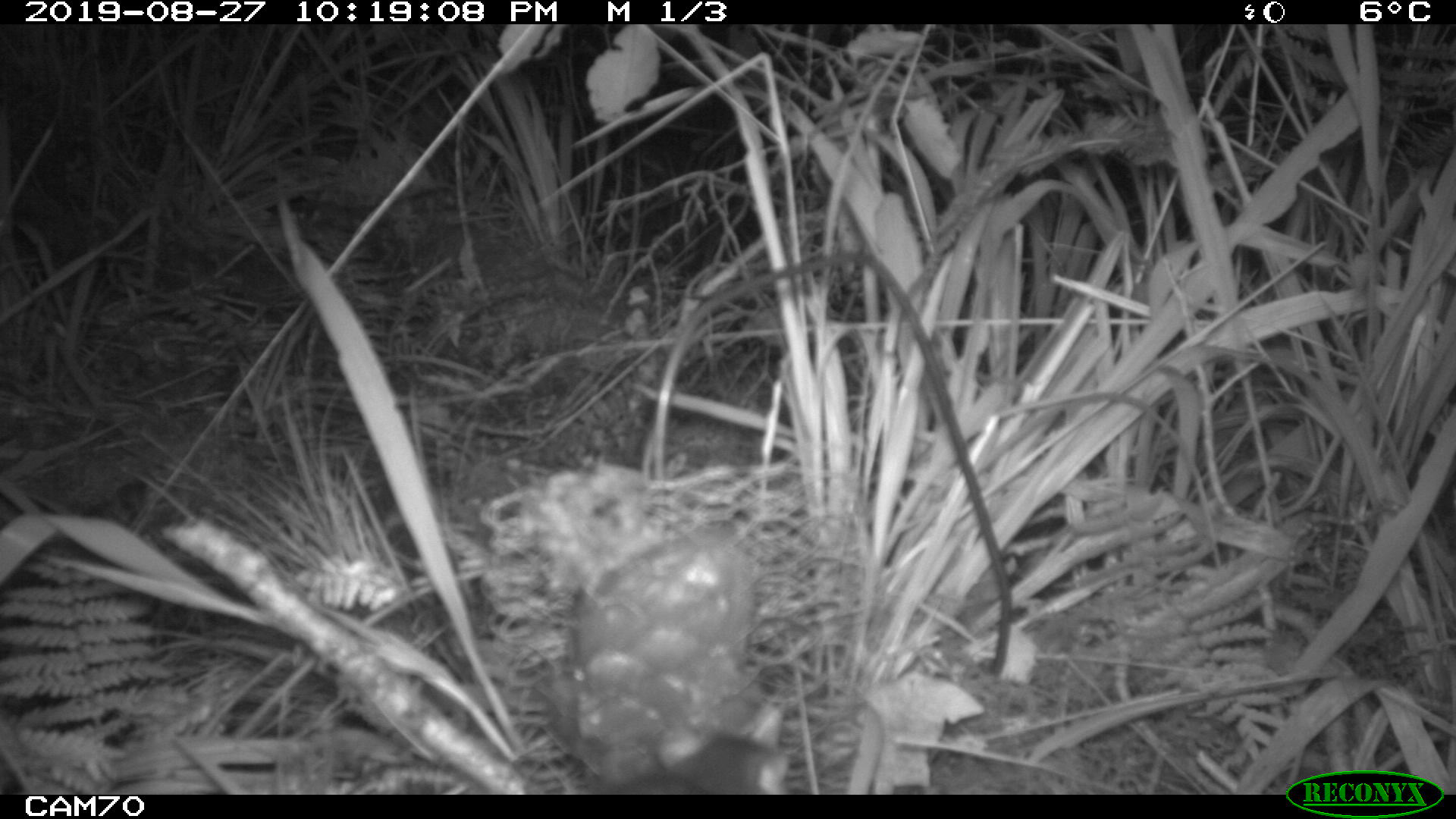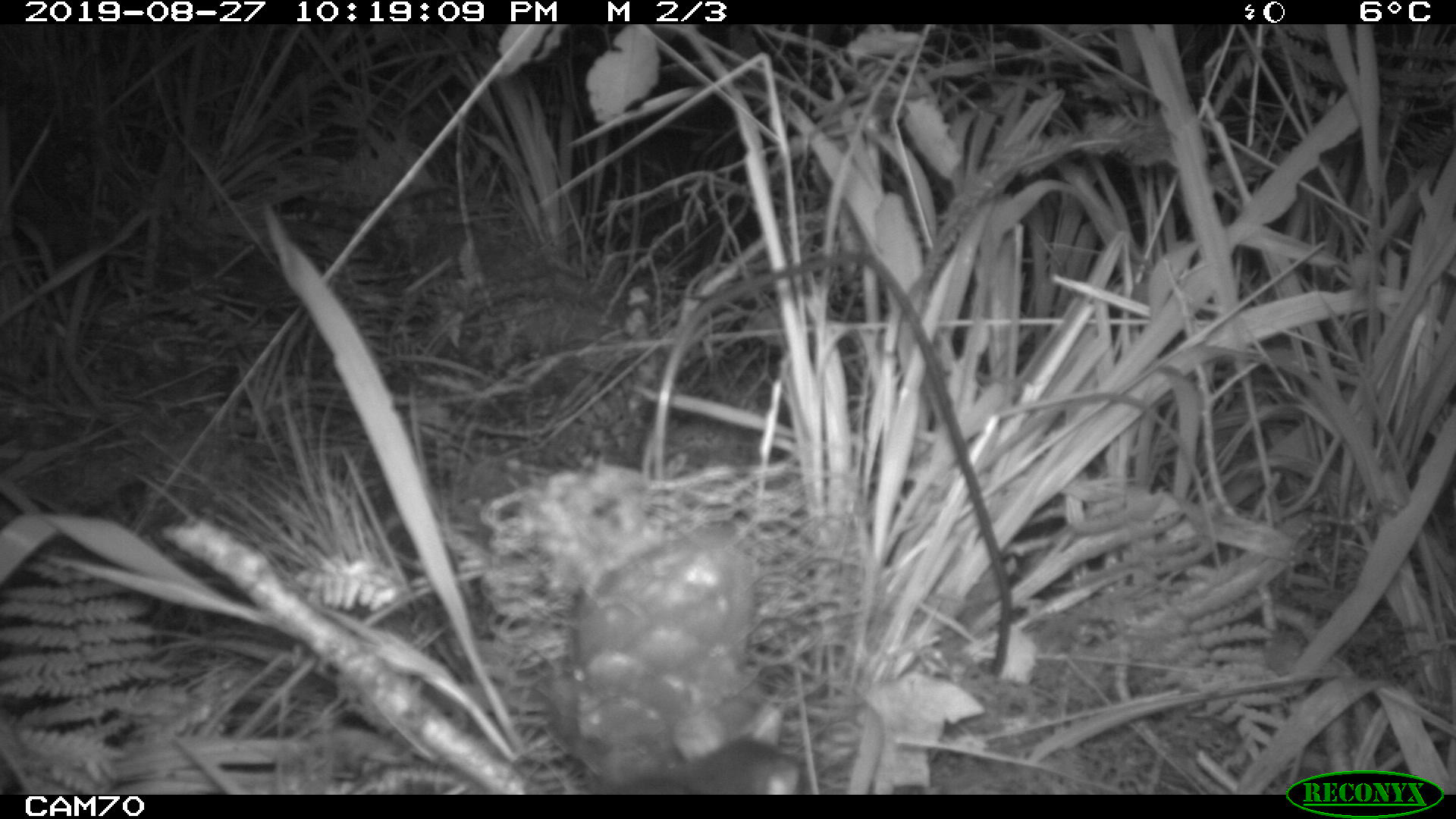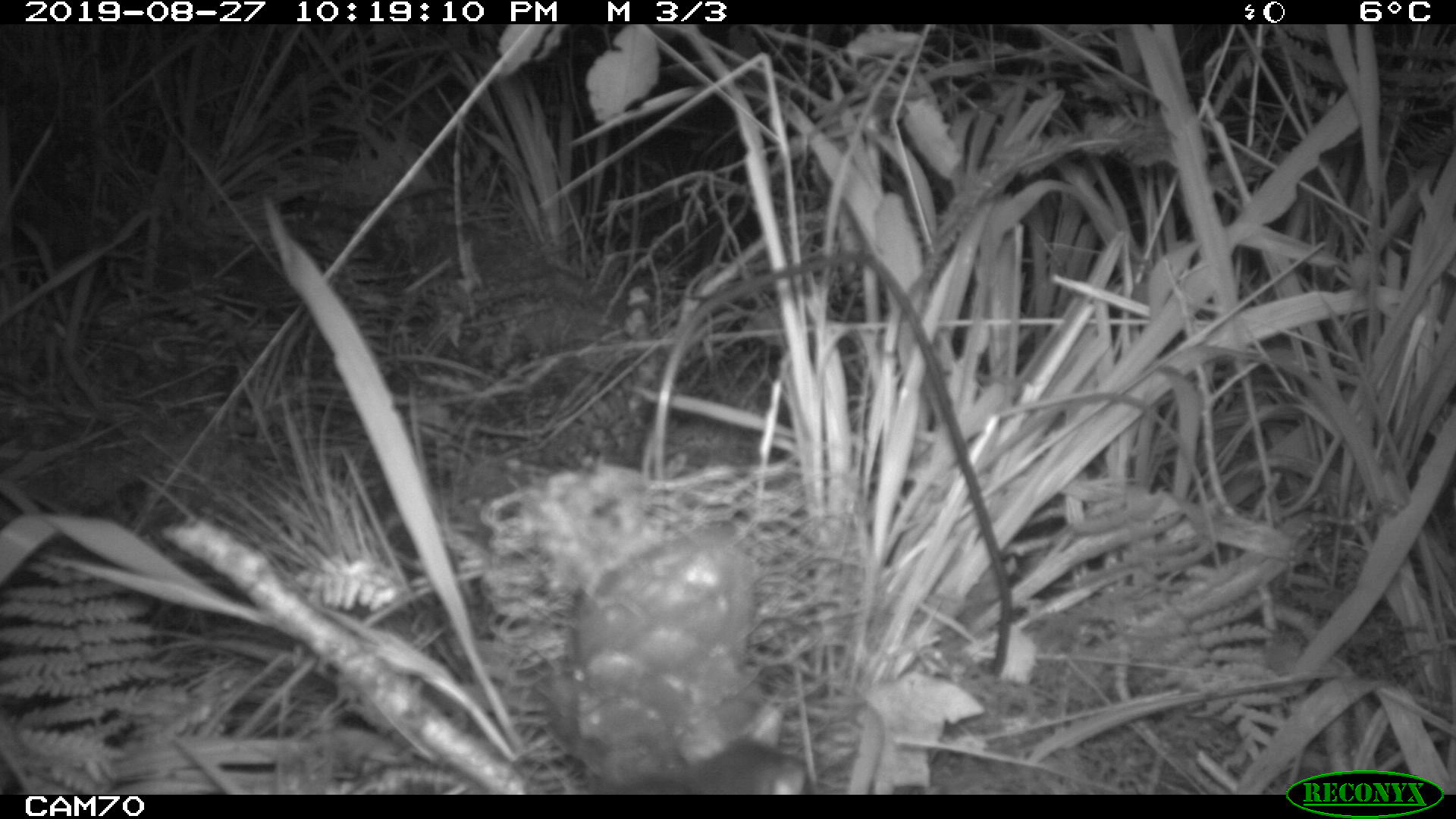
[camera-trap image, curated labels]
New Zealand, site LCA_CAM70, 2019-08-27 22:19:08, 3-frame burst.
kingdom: Animalia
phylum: Chordata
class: Mammalia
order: Rodentia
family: Muridae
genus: Rattus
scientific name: Rattus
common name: rat